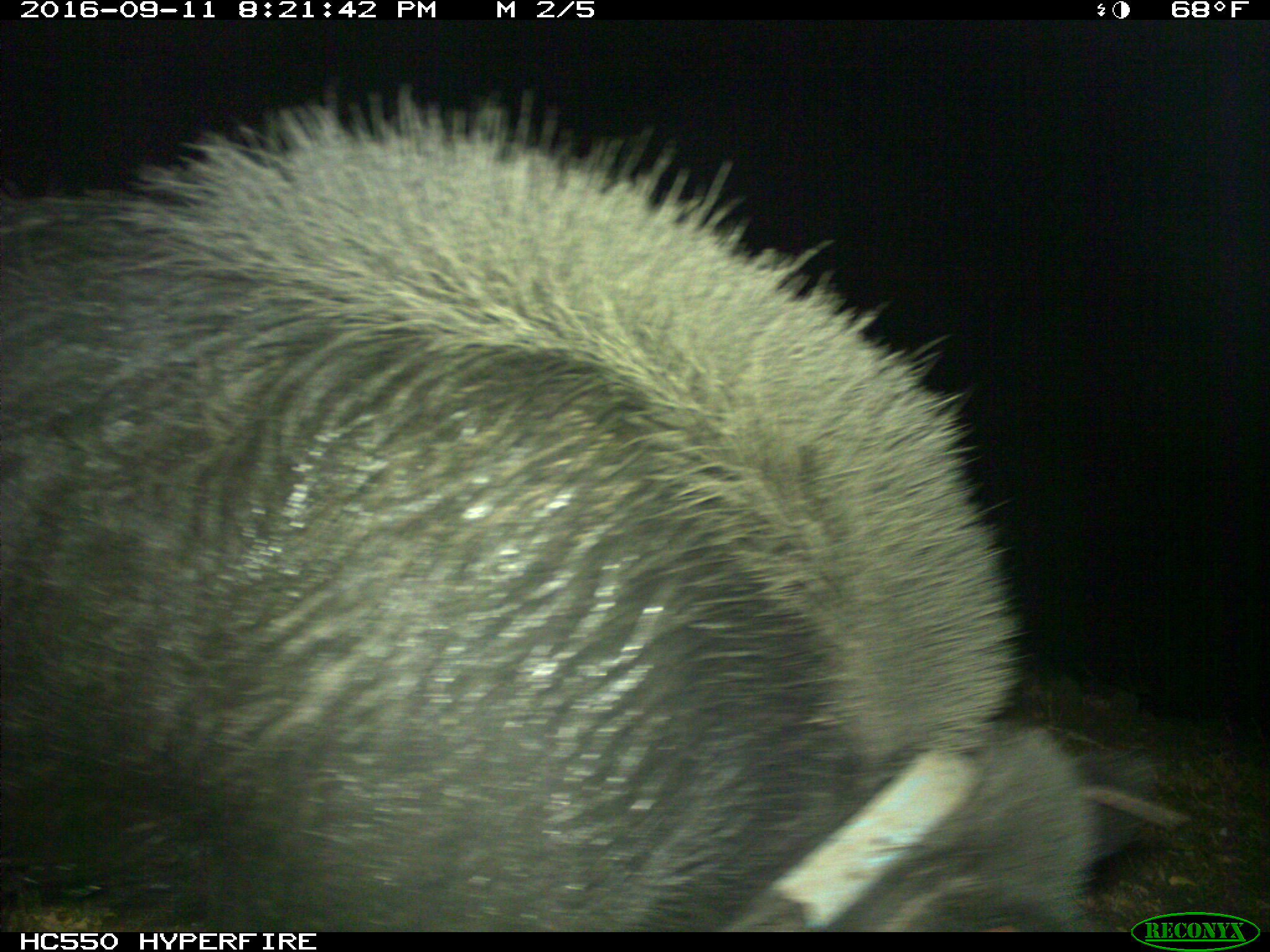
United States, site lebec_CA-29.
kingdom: Animalia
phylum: Chordata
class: Mammalia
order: Artiodactyla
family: Suidae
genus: Sus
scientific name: Sus scrofa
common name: wild boar